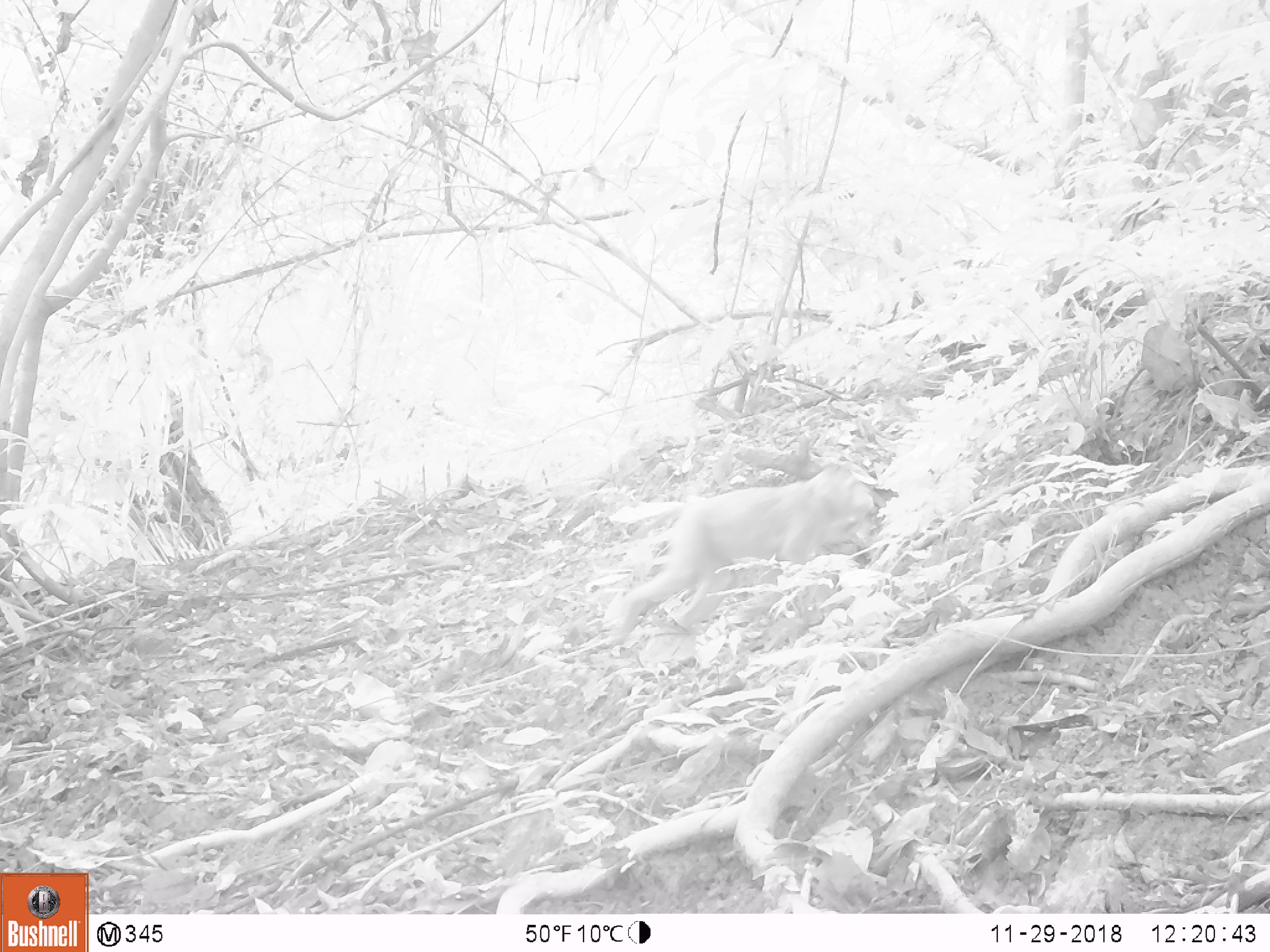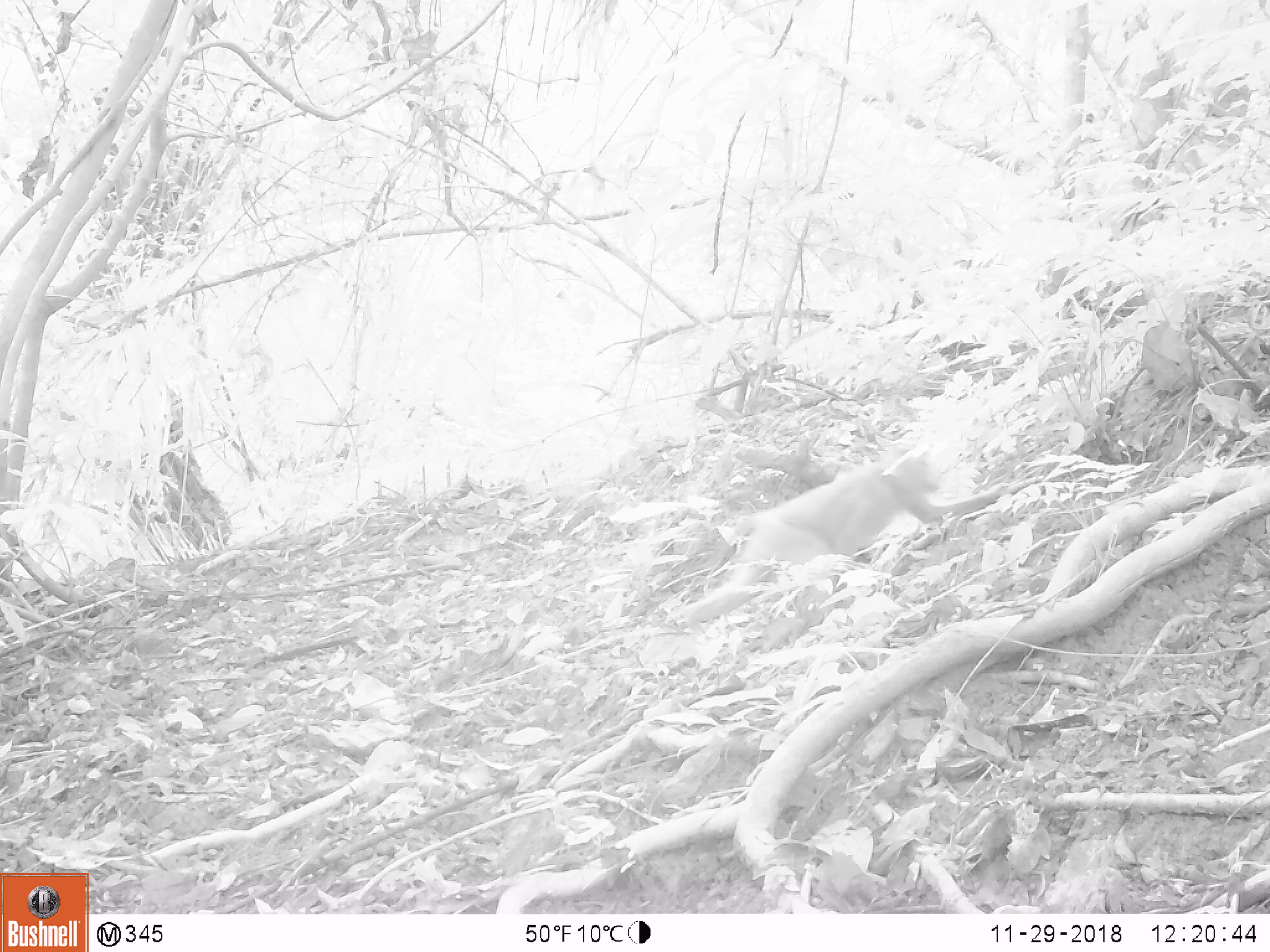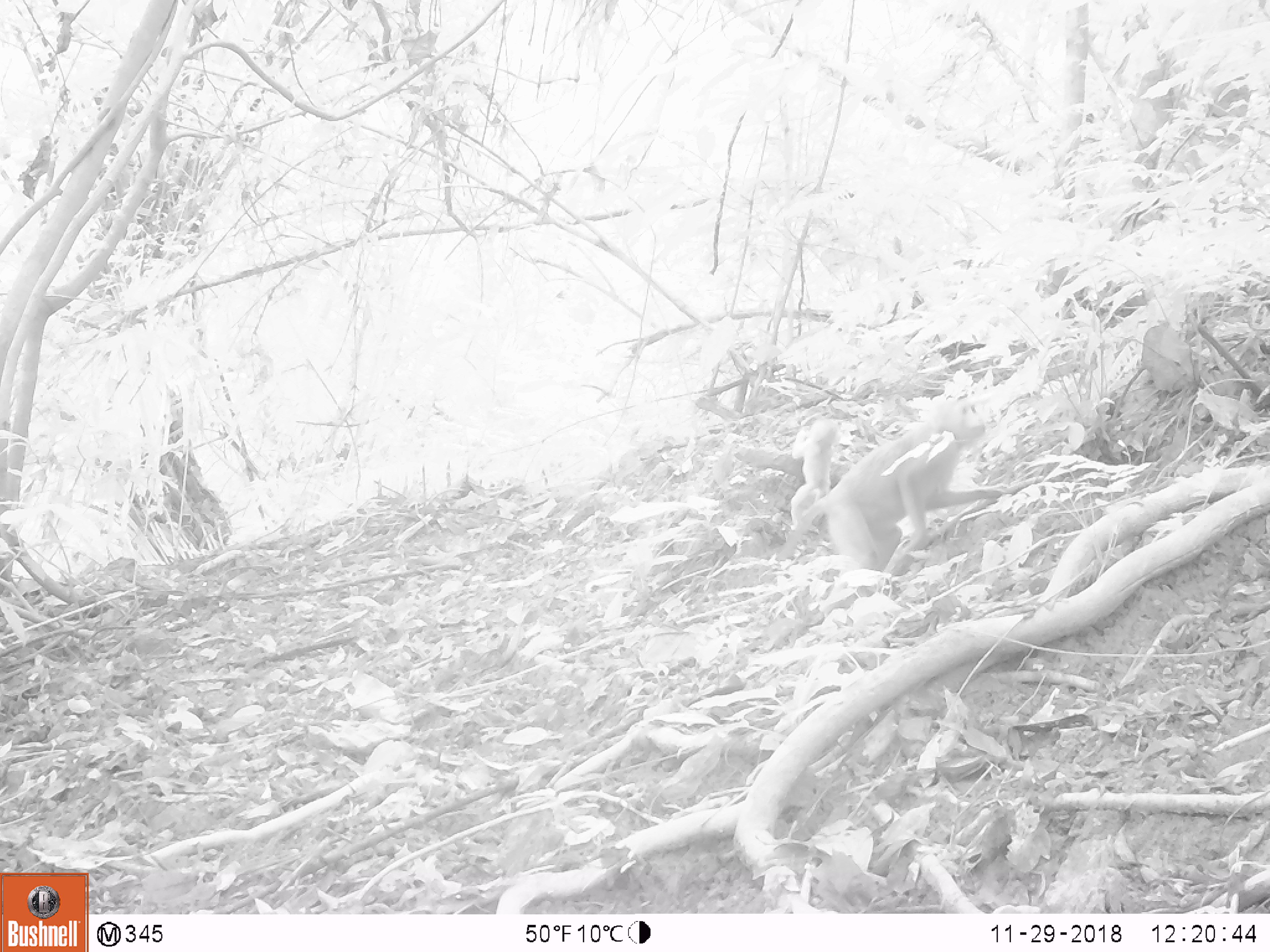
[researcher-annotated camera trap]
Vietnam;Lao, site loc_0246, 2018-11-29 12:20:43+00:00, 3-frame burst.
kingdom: Animalia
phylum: Chordata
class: Mammalia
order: Primates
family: Cercopithecidae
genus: Macaca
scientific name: Macaca nemestrina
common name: pig-tailed macaque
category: pig tailed macaque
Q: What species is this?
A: Pig tailed macaque (pig-tailed macaque) (Macaca nemestrina).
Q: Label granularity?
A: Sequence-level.